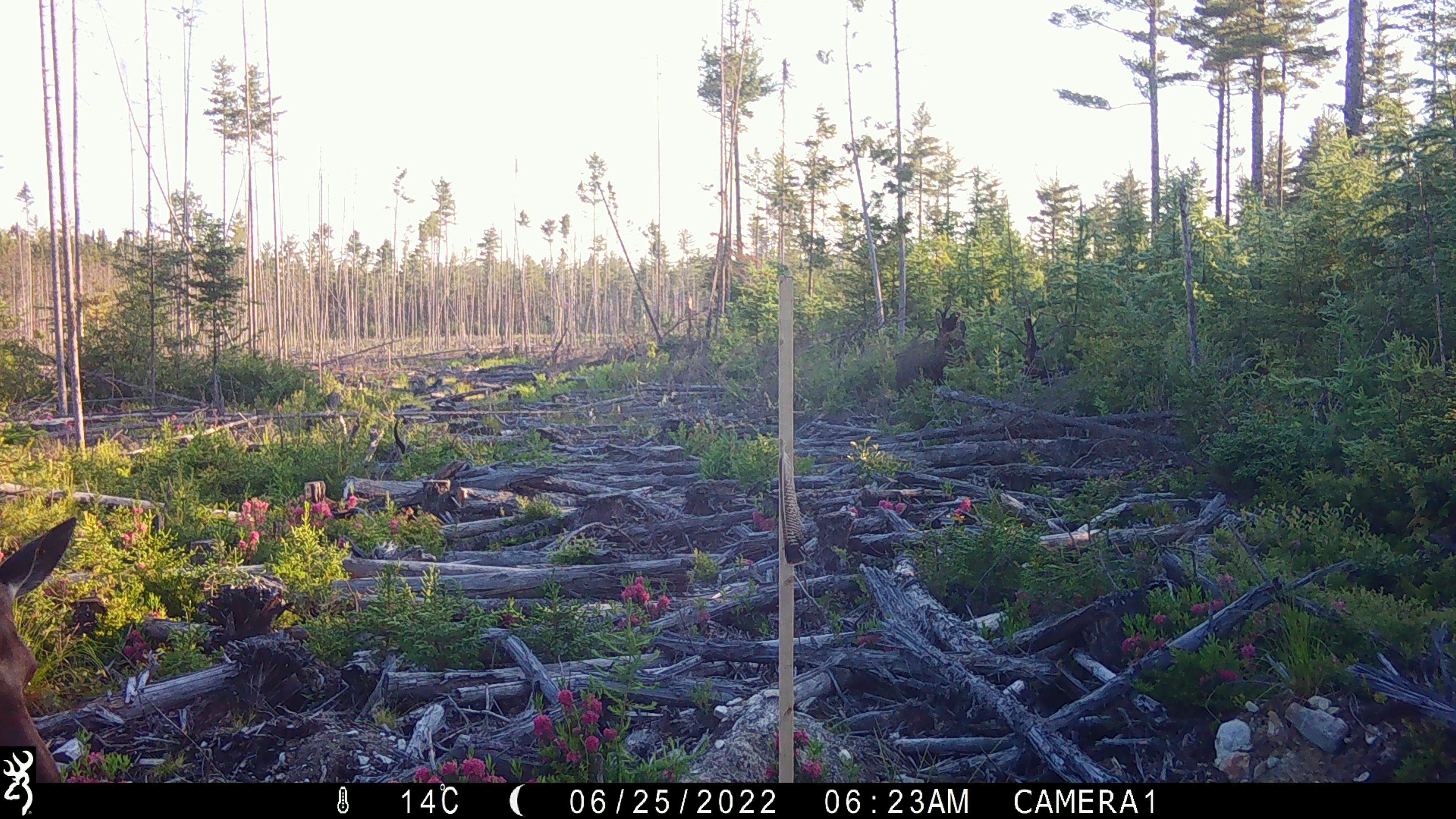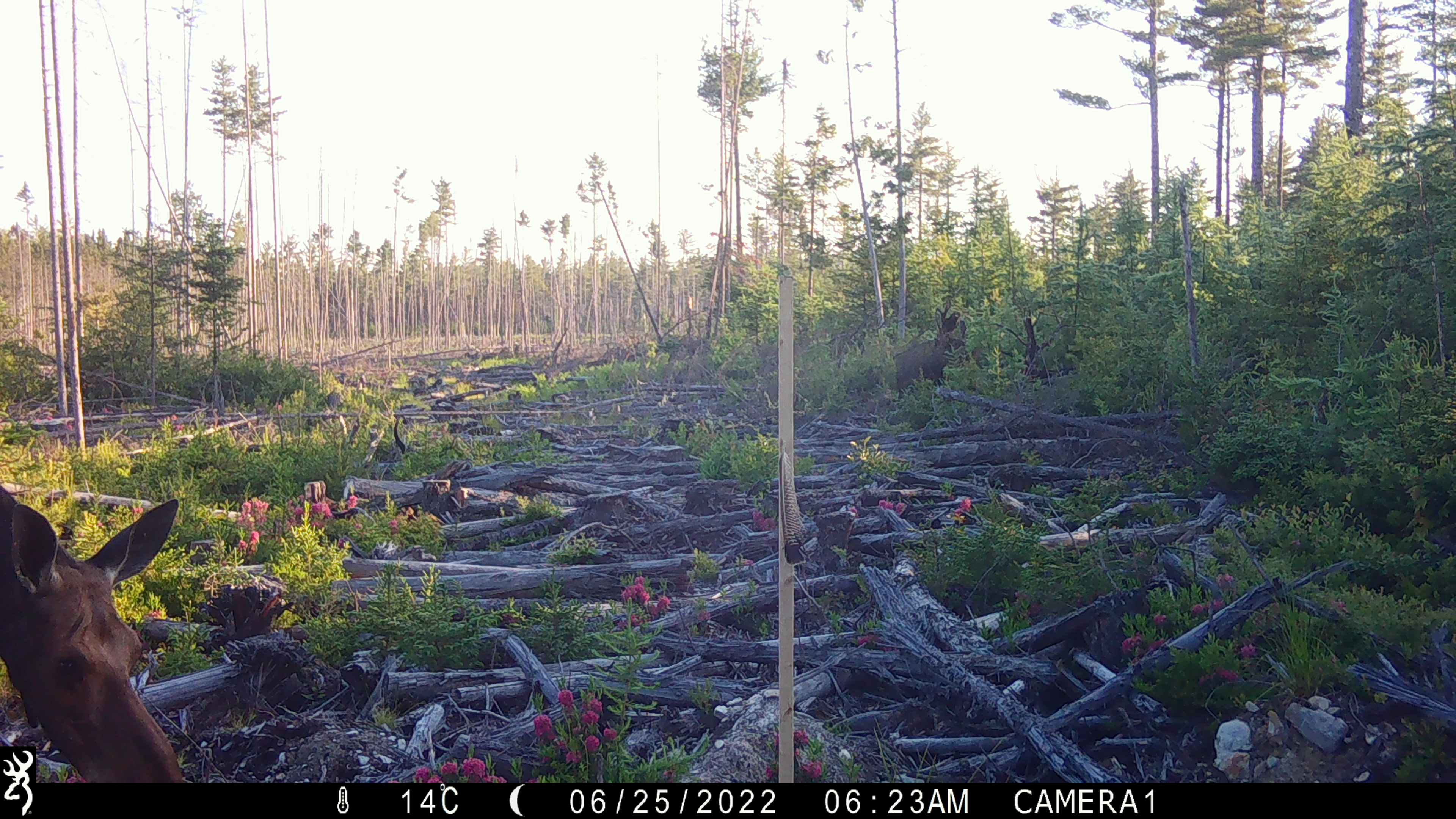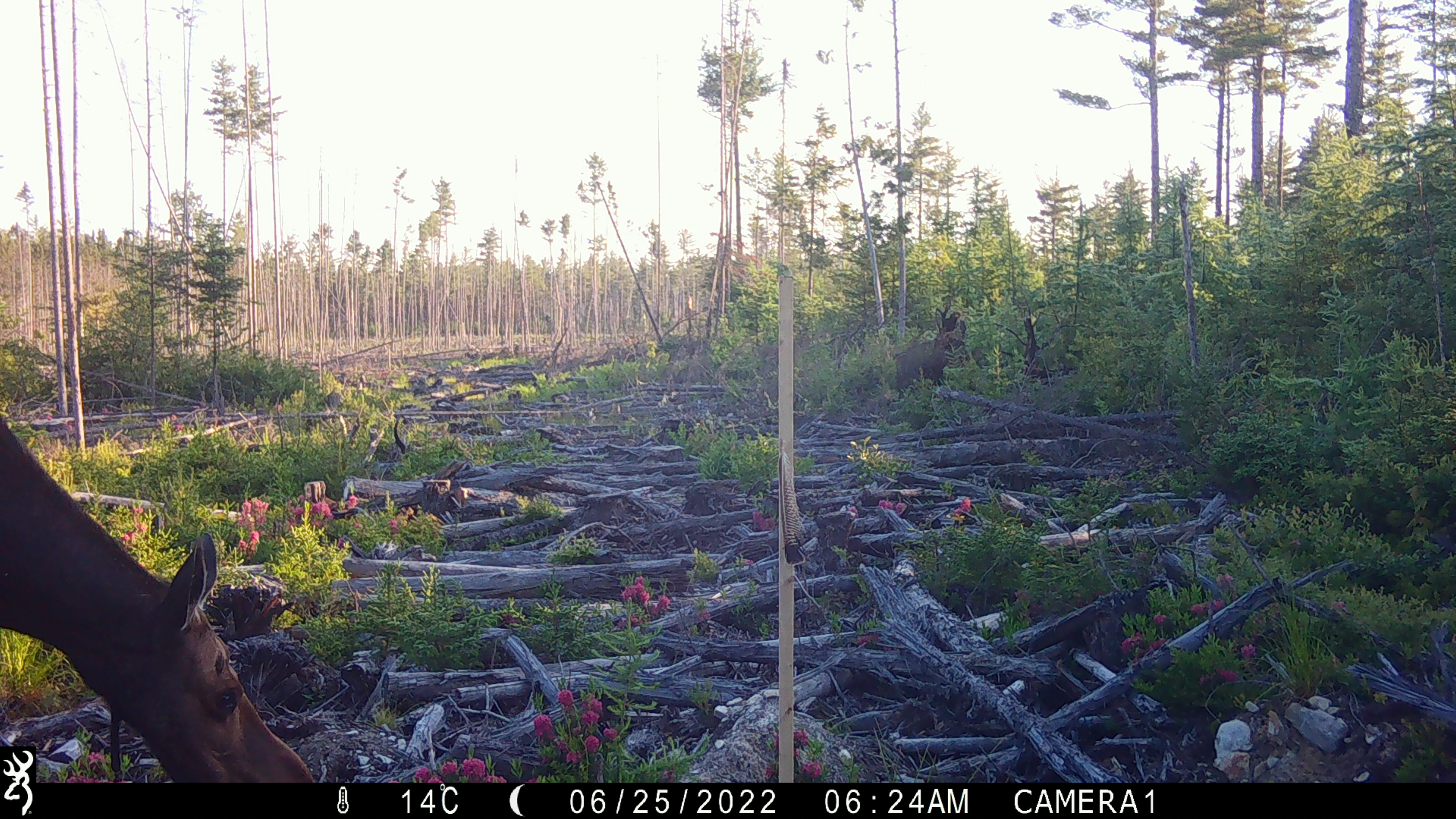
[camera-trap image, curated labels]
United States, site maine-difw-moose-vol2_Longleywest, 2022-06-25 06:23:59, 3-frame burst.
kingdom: Animalia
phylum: Chordata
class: Mammalia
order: Artiodactyla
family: Cervidae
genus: Alces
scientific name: Alces alces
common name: moose